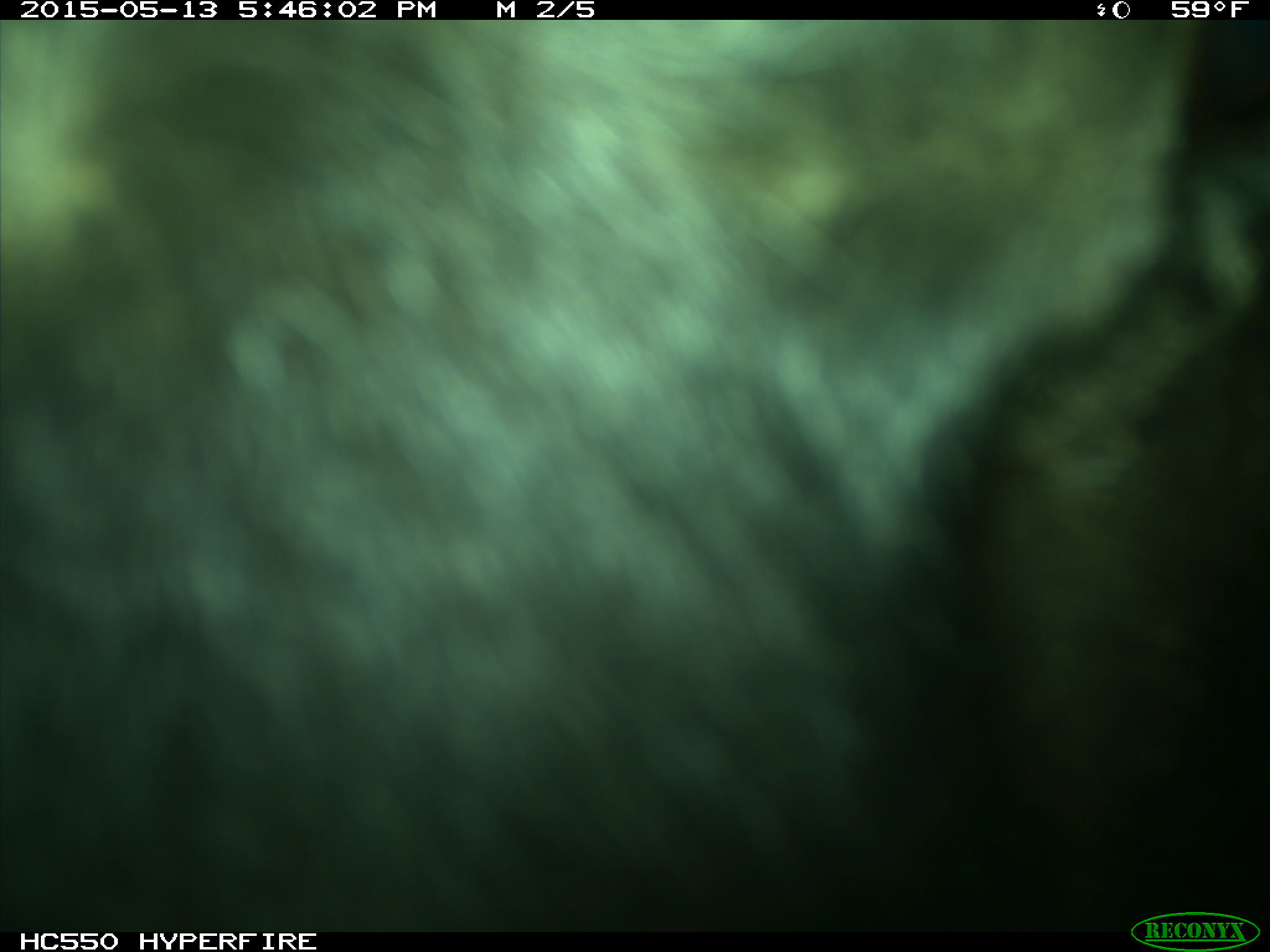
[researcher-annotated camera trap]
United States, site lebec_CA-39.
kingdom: Animalia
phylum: Chordata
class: Mammalia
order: Artiodactyla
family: Bovidae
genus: Bos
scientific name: Bos taurus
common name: domestic cow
Bos taurus (domestic cow).